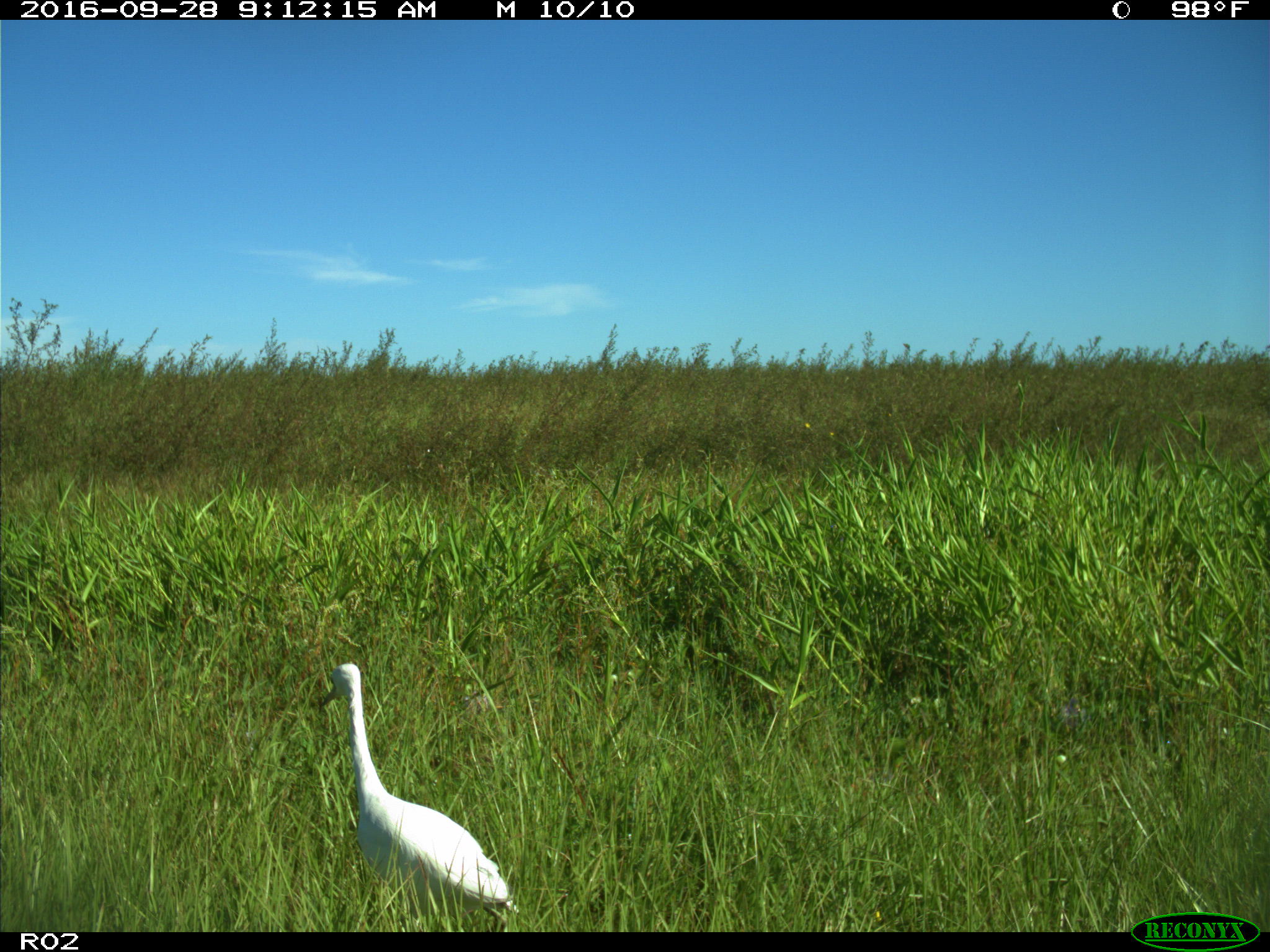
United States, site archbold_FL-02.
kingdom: Animalia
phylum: Chordata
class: Aves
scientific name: Aves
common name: birds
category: unidentified bird